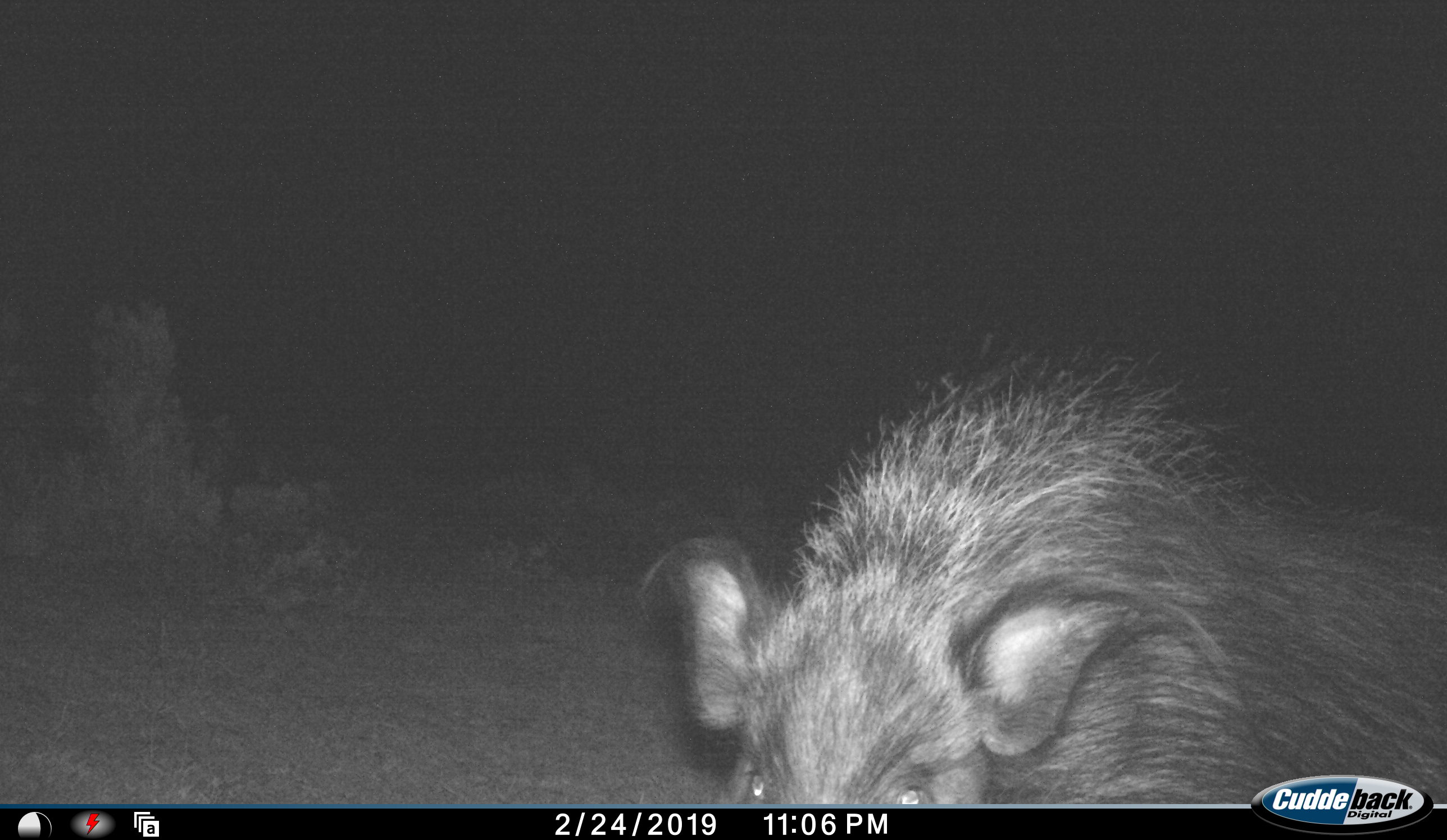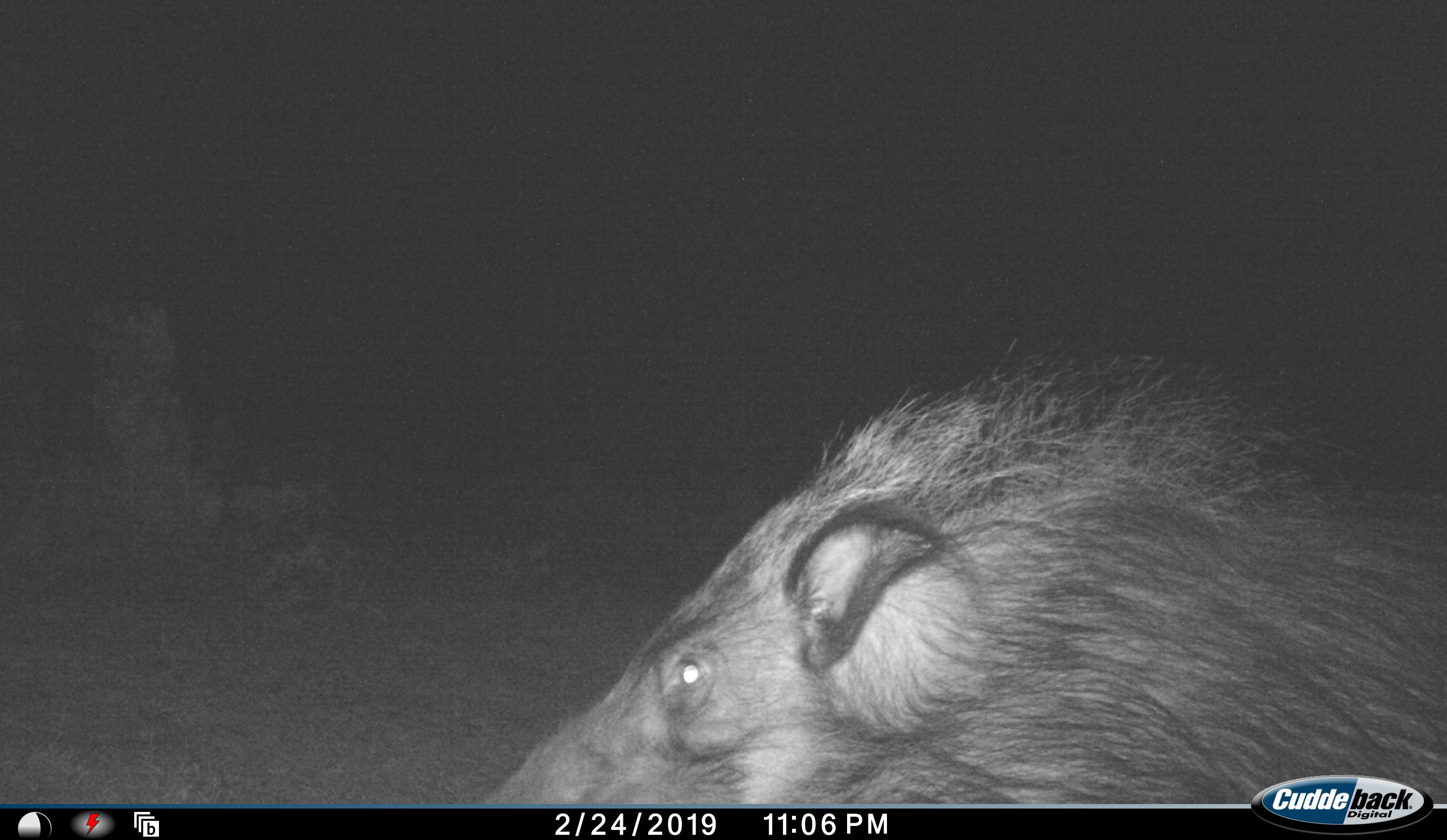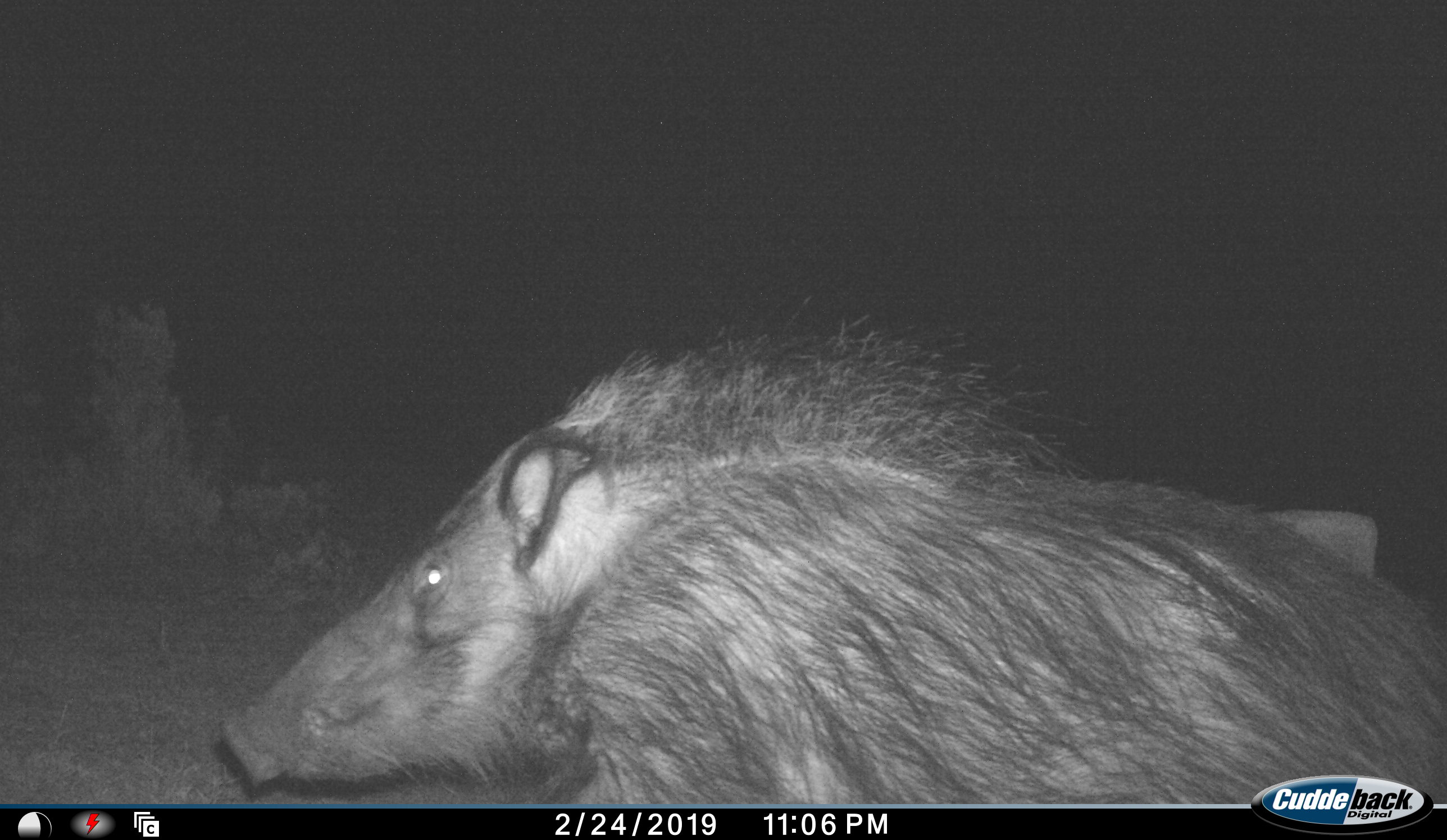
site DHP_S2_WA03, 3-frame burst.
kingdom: Animalia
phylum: Chordata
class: Mammalia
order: Artiodactyla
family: Suidae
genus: Potamochoerus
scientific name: Potamochoerus larvatus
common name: bushpig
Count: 1.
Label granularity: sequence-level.